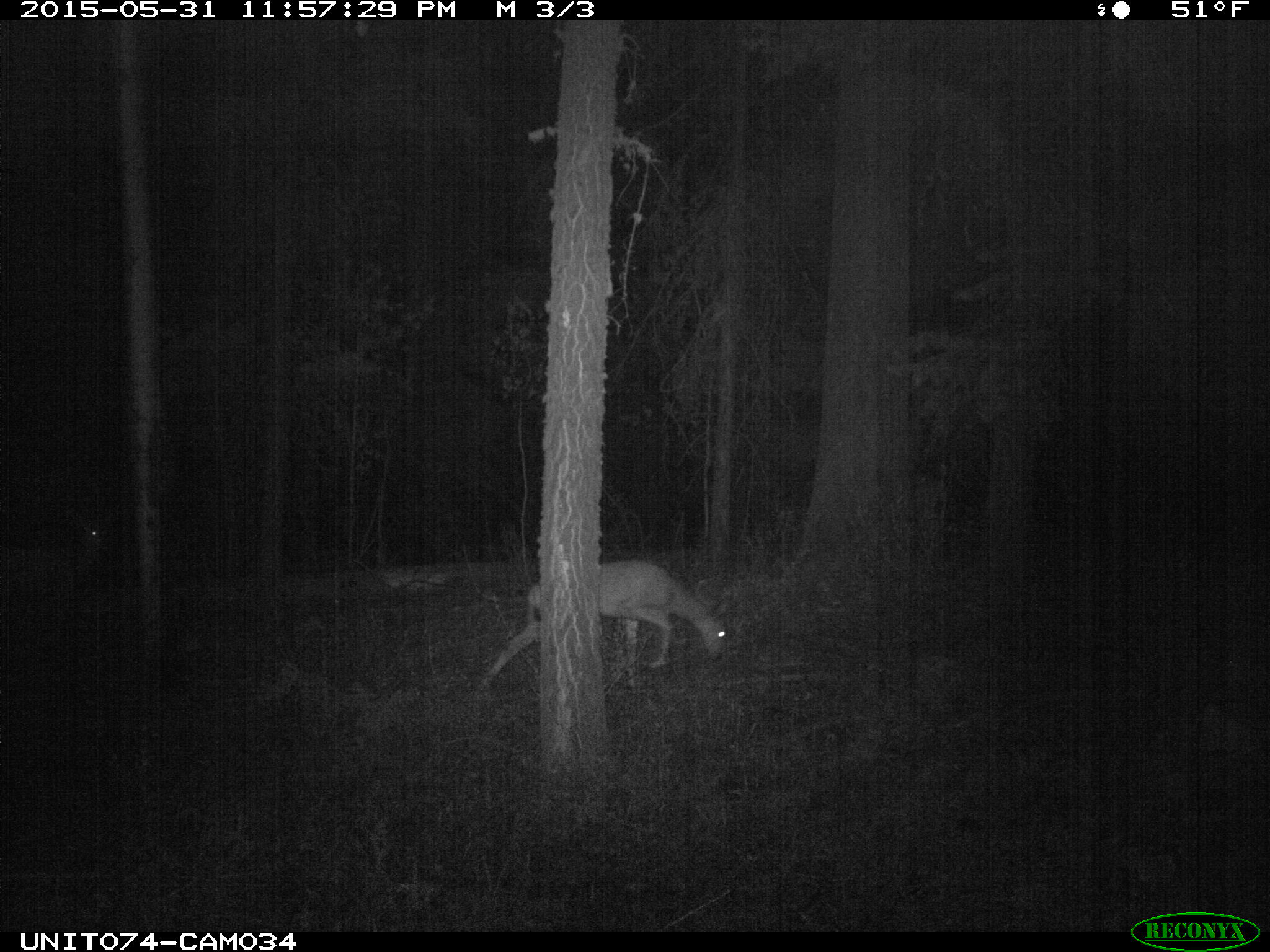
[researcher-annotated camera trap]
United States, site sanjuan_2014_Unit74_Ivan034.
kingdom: Animalia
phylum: Chordata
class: Mammalia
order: Artiodactyla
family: Cervidae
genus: Odocoileus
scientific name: Odocoileus hemionus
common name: mule deer